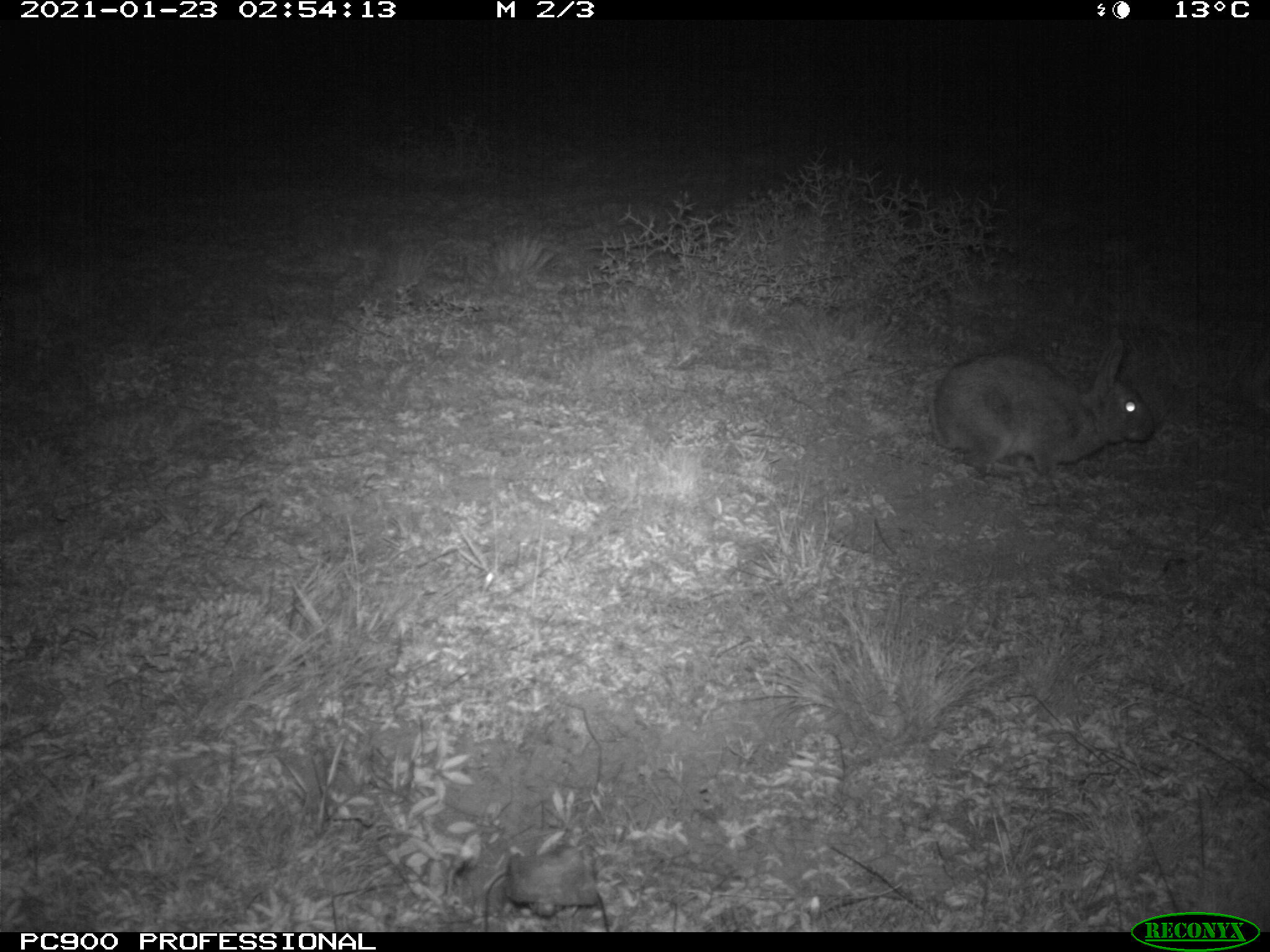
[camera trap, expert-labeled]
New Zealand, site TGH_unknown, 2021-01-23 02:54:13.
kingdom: Animalia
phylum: Chordata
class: Mammalia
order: Lagomorpha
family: Leporidae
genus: Oryctolagus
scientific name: Oryctolagus cuniculus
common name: european rabbit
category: rabbit